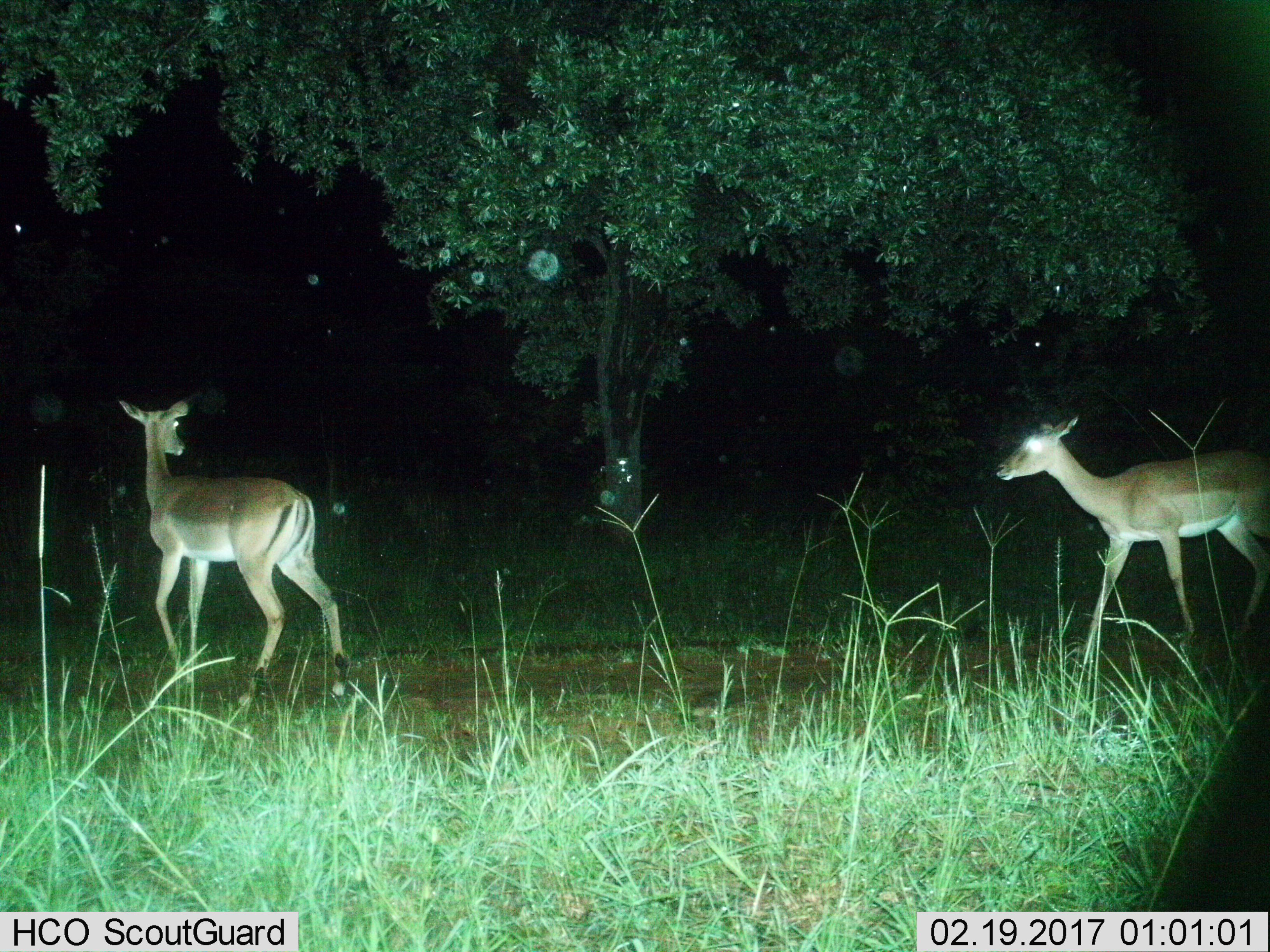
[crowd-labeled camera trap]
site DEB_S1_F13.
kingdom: Animalia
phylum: Chordata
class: Mammalia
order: Artiodactyla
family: Bovidae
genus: Aepyceros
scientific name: Aepyceros melampus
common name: impala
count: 2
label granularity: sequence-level